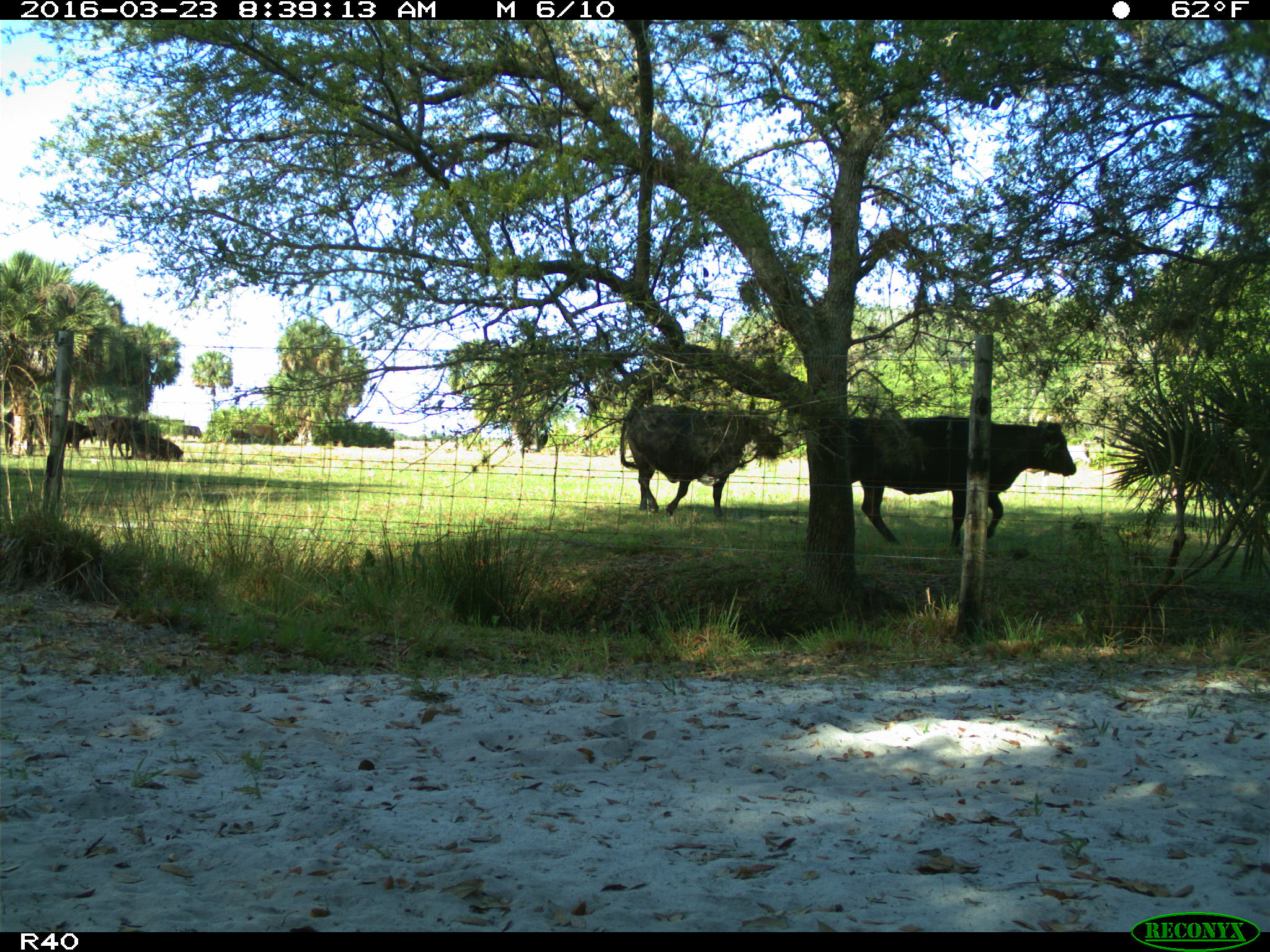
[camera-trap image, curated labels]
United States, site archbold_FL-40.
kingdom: Animalia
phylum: Chordata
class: Mammalia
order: Artiodactyla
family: Bovidae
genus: Bos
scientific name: Bos taurus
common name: domestic cow